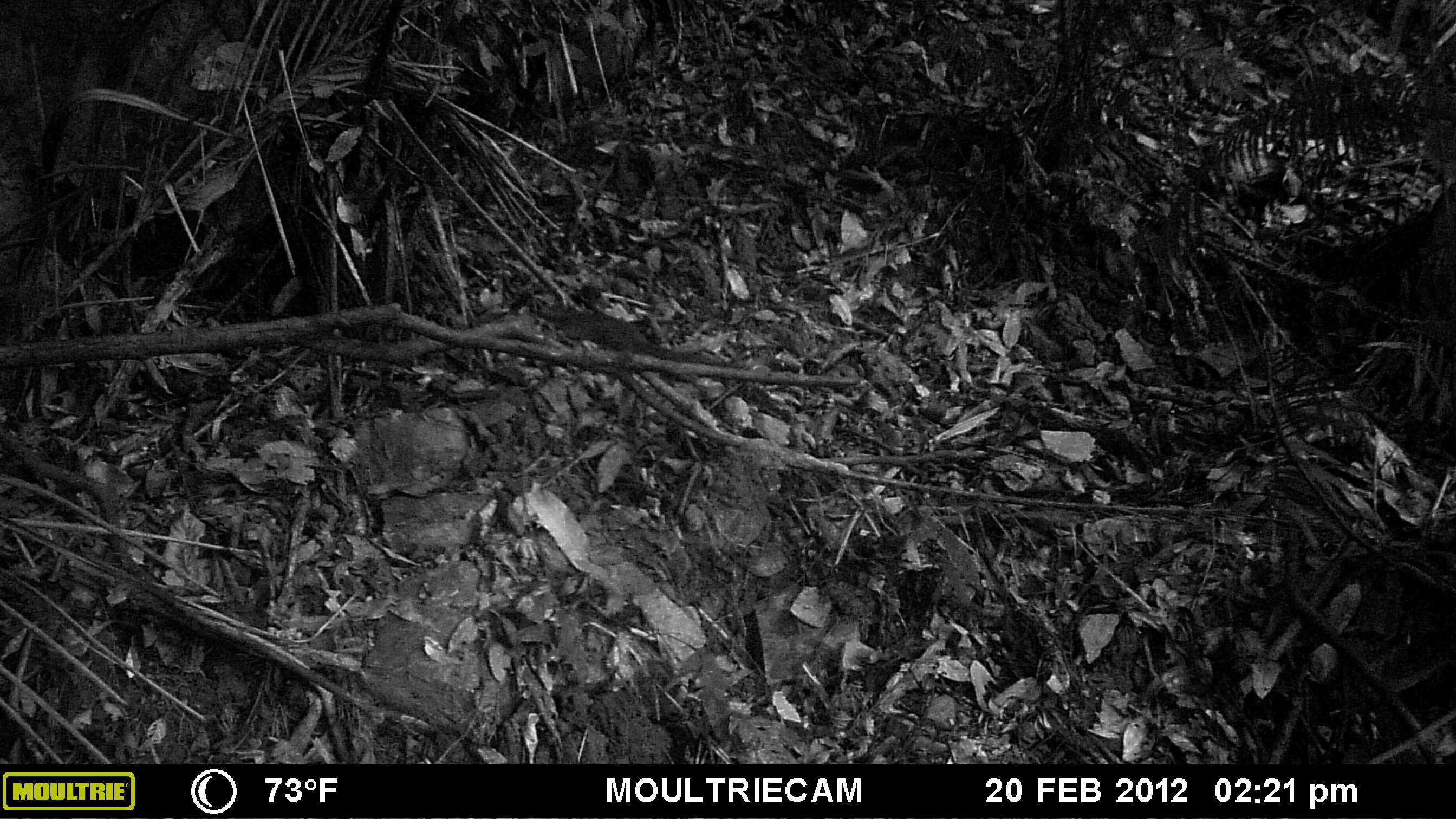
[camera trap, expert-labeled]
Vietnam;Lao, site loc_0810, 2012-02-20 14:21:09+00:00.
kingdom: Animalia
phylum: Chordata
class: Mammalia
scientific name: Mammalia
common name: mammal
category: unidentified small mammal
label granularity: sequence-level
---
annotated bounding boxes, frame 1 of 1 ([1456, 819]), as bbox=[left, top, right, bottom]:
unidentified small mammal: bbox=[538, 304, 737, 367]